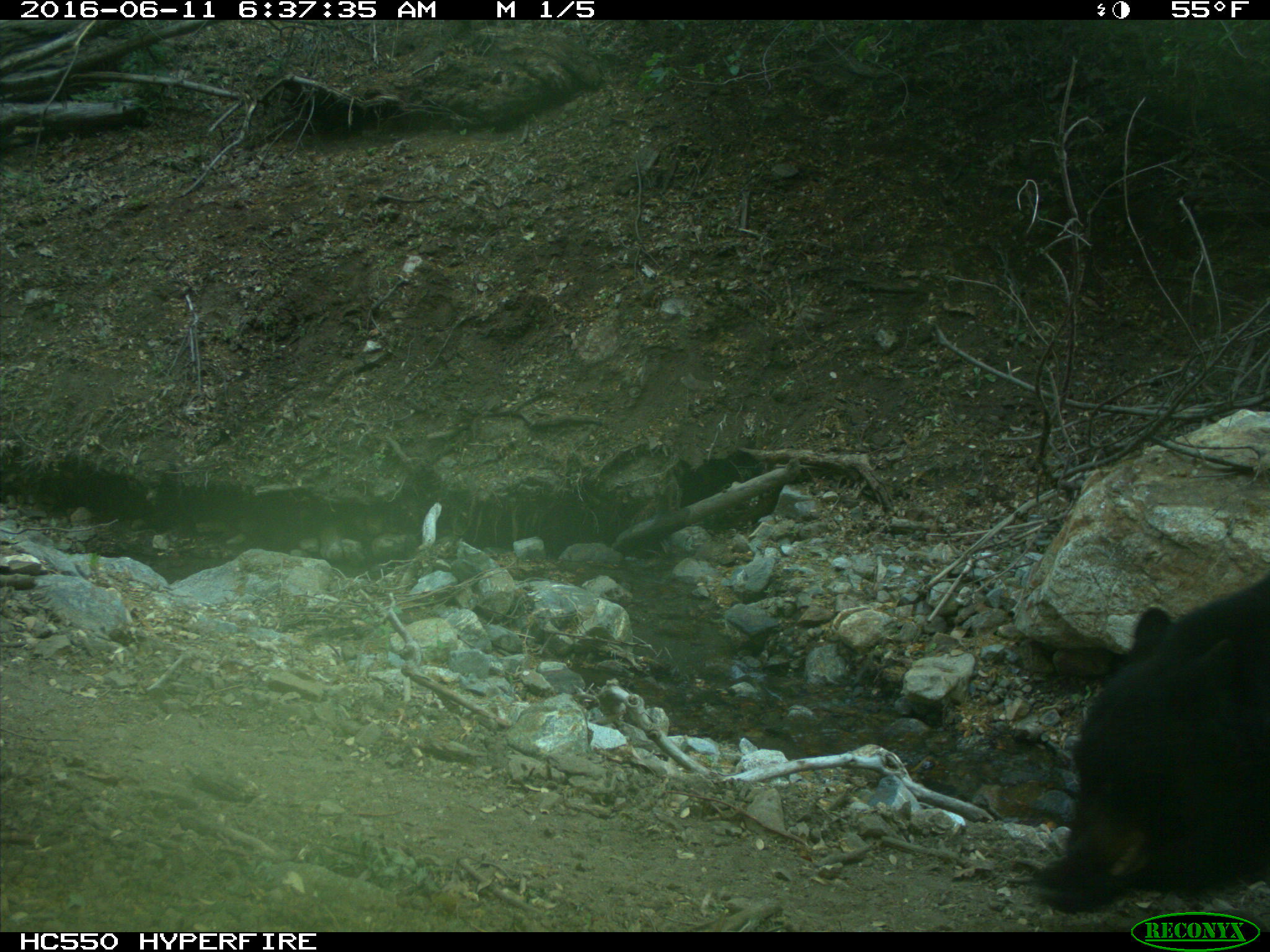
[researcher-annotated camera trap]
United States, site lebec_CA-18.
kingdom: Animalia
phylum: Chordata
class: Mammalia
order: Carnivora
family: Ursidae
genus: Ursus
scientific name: Ursus americanus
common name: american black bear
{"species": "Ursus americanus (american black bear)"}